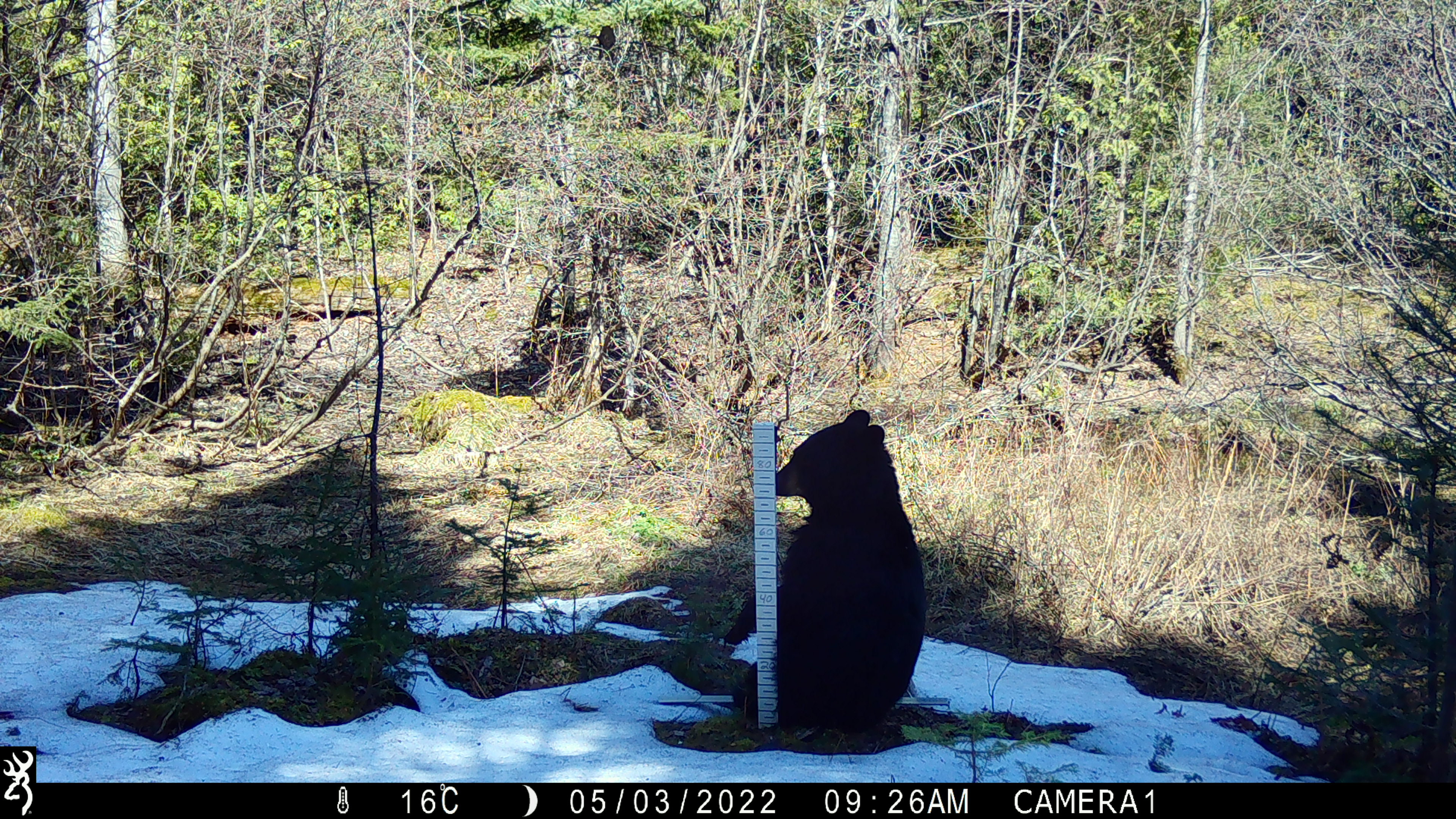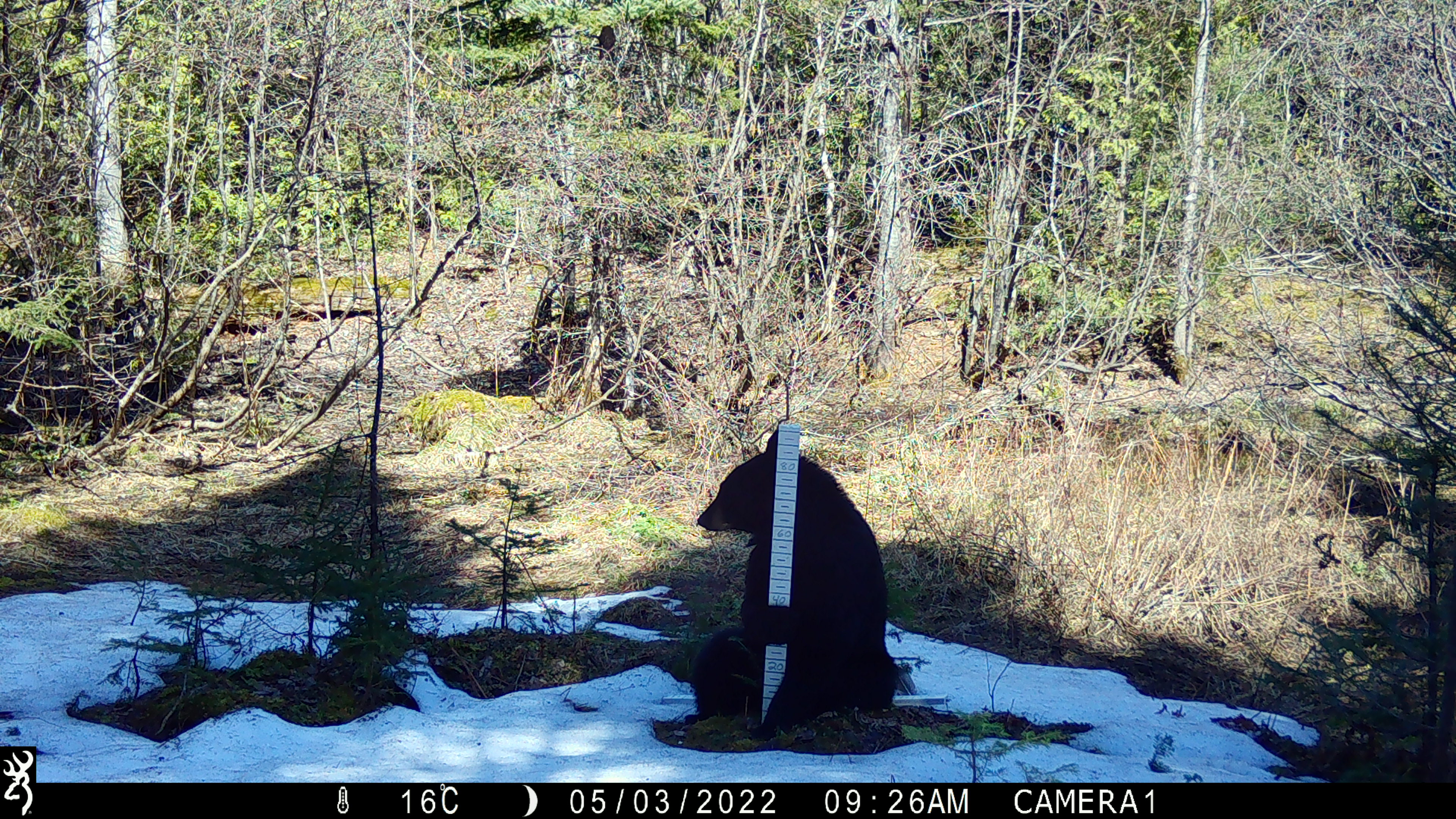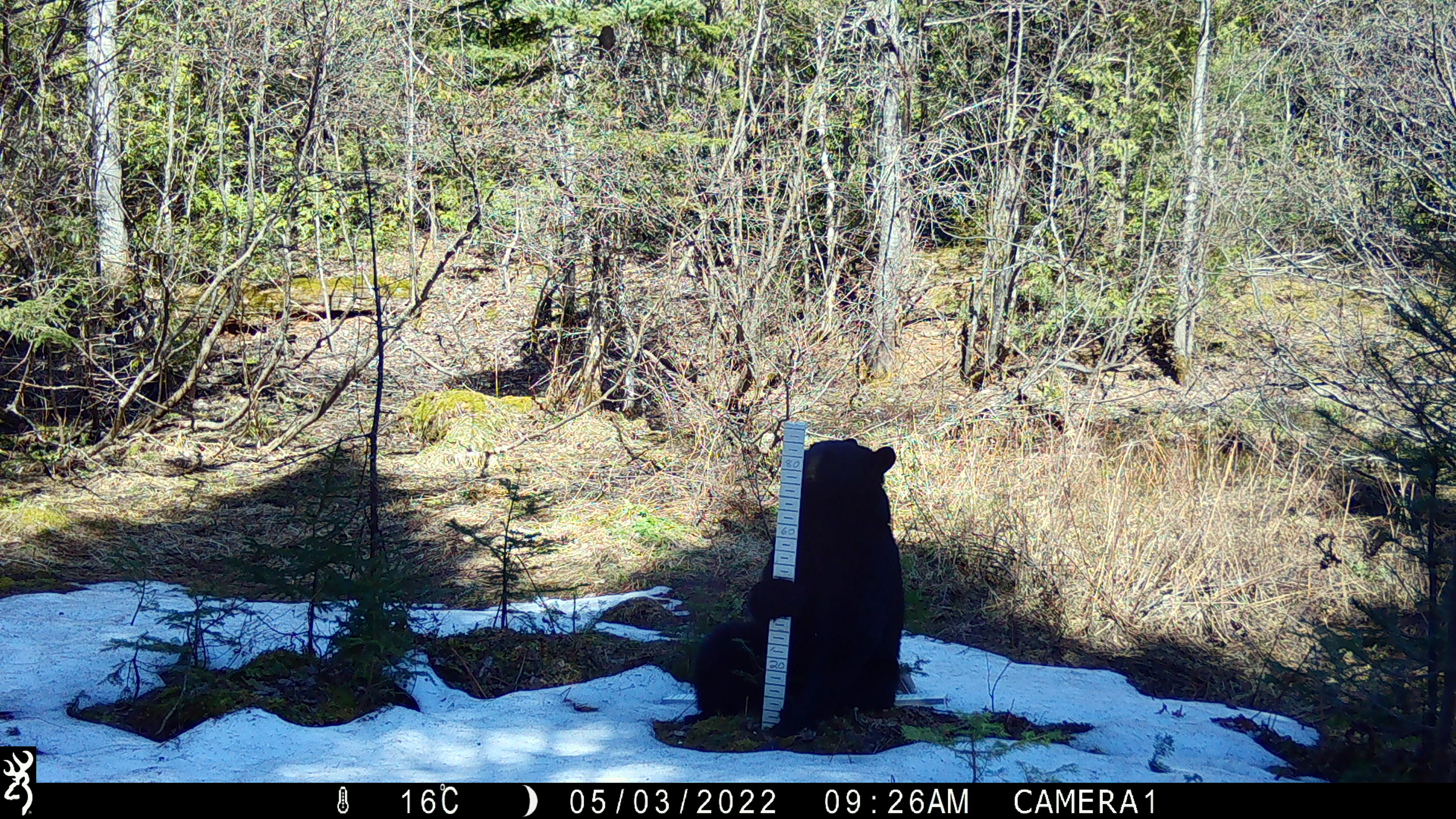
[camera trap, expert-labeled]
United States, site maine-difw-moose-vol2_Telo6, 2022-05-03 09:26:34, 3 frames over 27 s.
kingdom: Animalia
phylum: Chordata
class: Mammalia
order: Carnivora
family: Ursidae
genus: Ursus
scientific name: Ursus americanus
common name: black bear